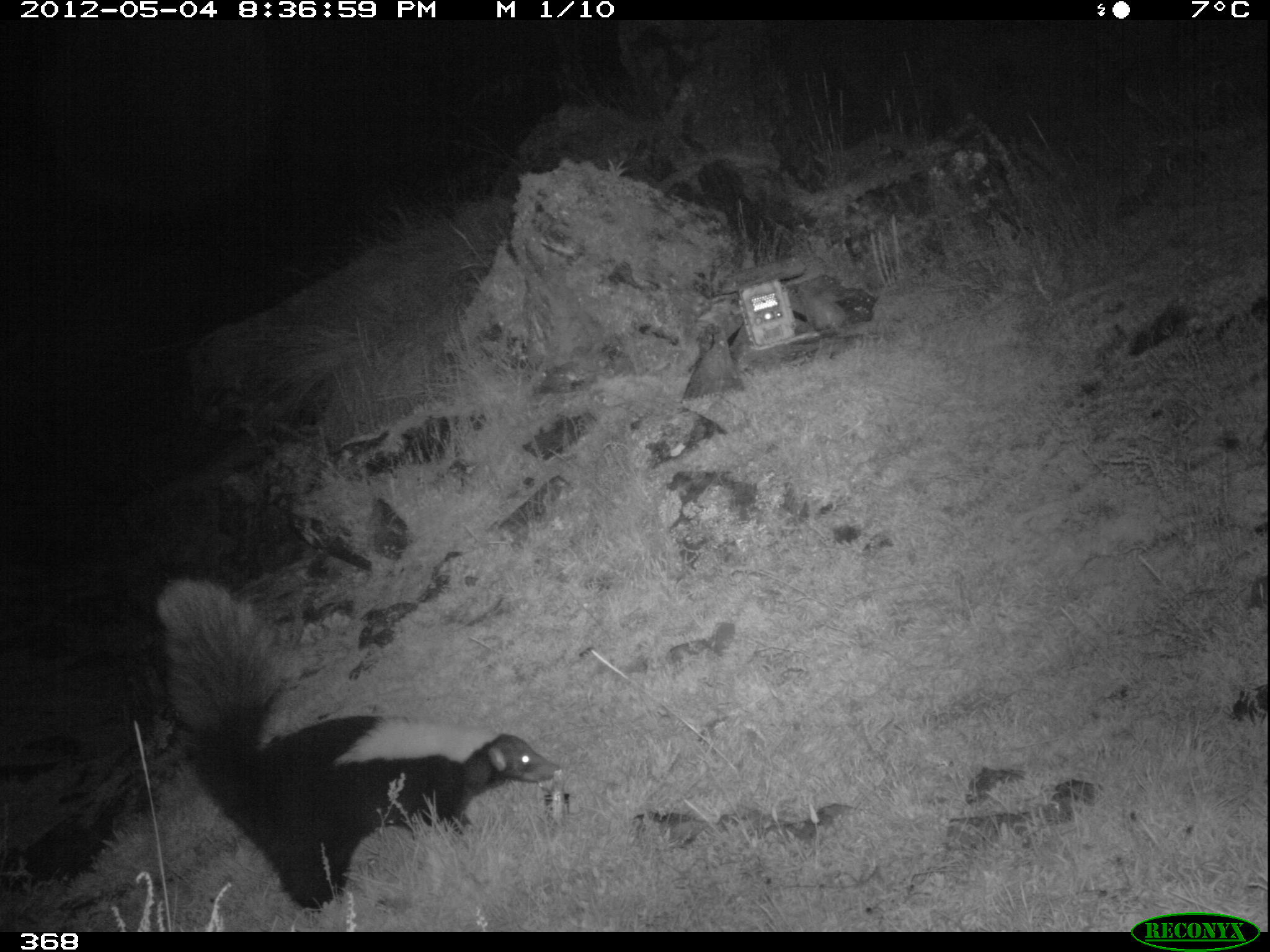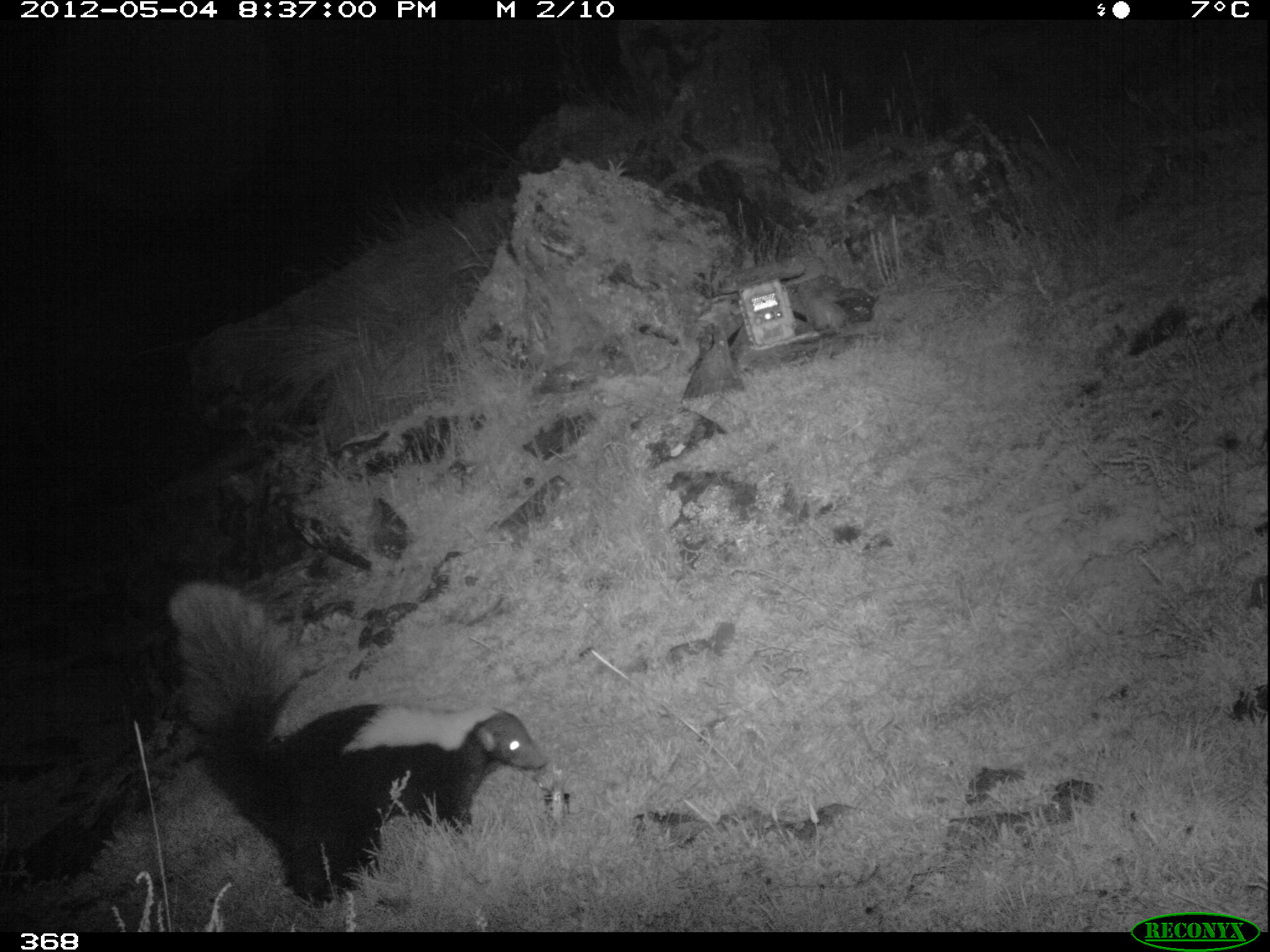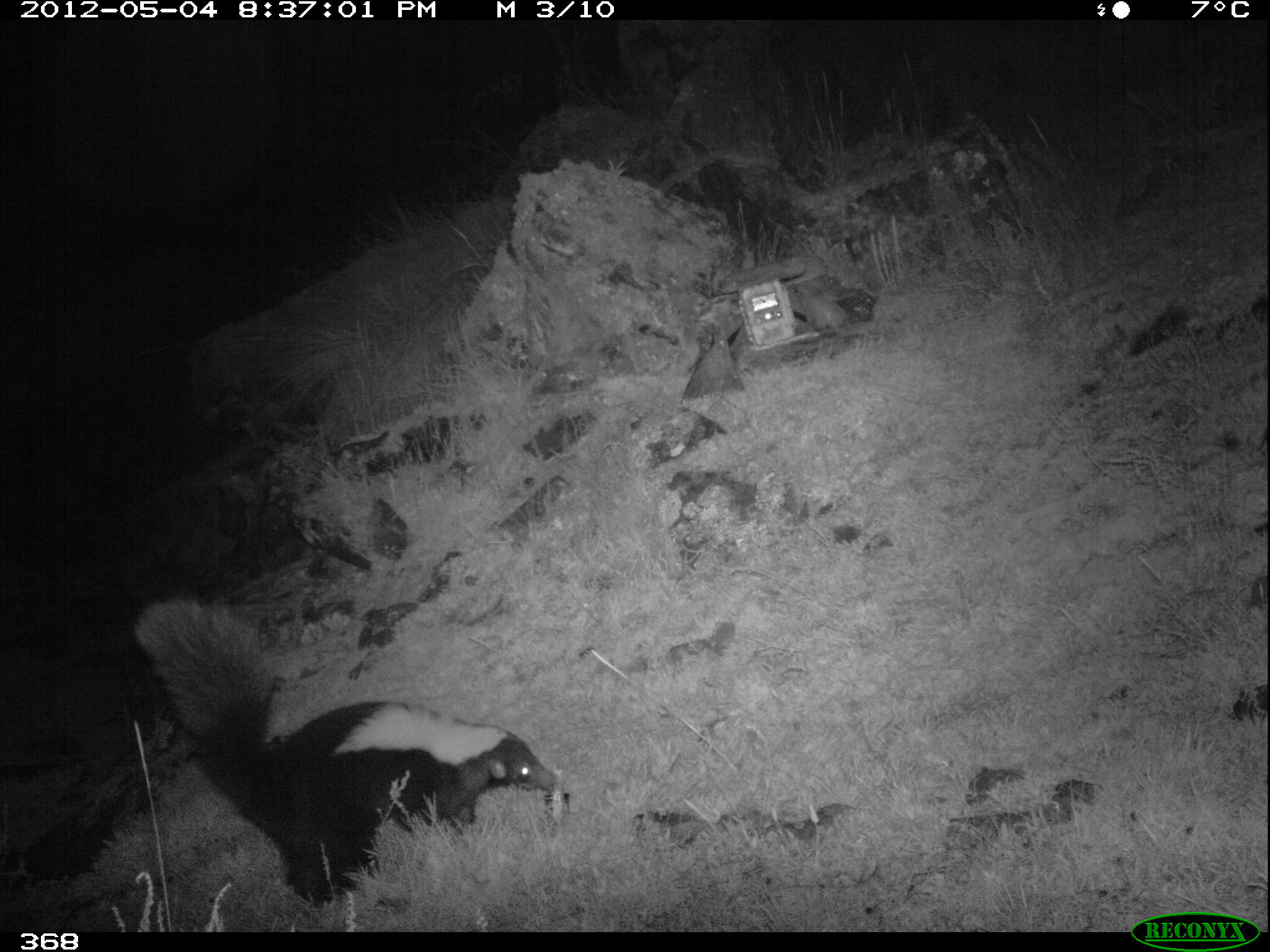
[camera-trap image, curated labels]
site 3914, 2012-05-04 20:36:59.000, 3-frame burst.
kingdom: Animalia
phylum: Chordata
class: Mammalia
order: Carnivora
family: Mephitidae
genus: Conepatus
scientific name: Conepatus chinga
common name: molina's hog-nosed skunk